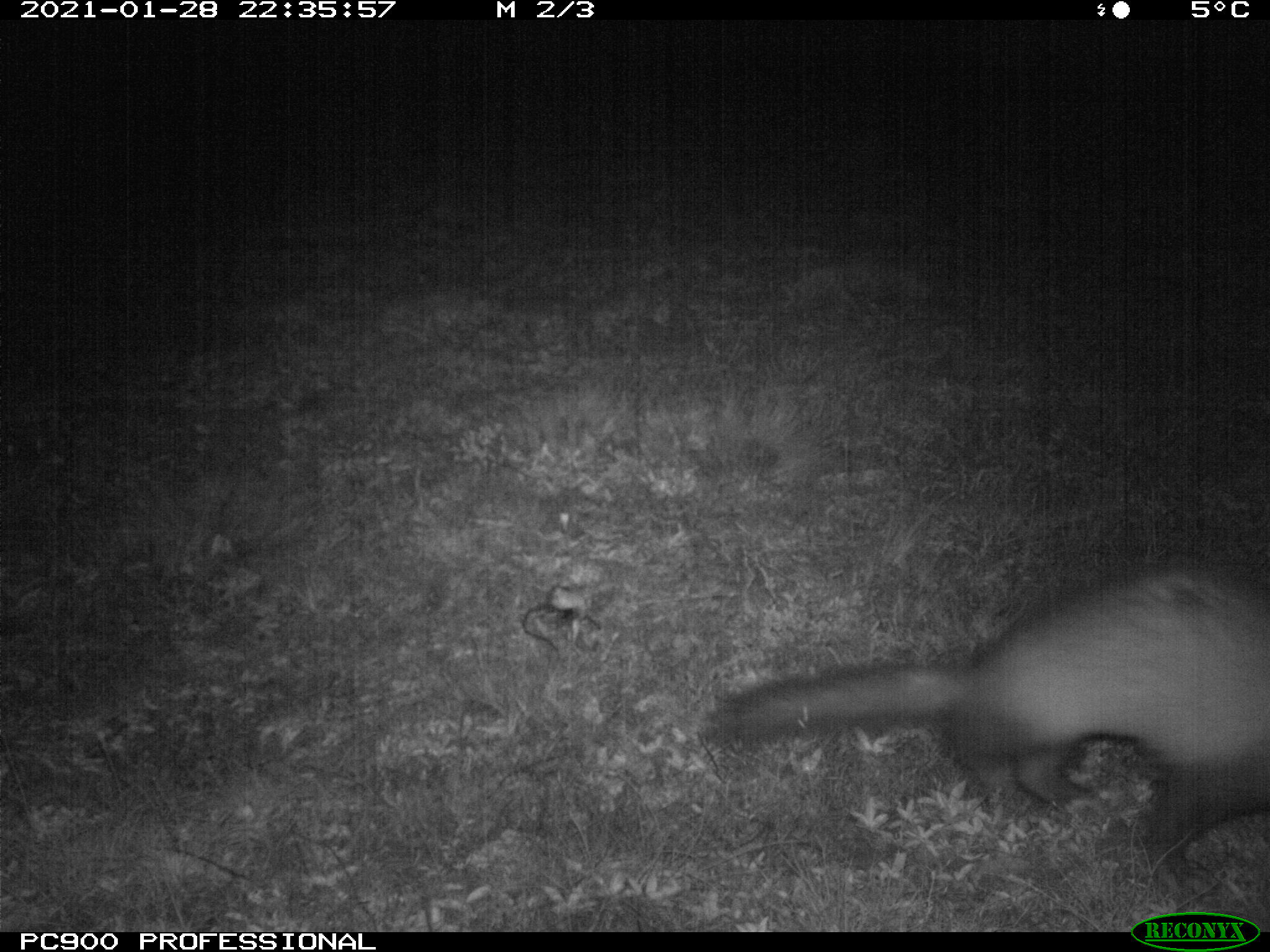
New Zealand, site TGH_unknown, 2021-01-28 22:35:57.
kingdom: Animalia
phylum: Chordata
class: Mammalia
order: Carnivora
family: Mustelidae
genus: Mustela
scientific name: Mustela furo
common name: ferret